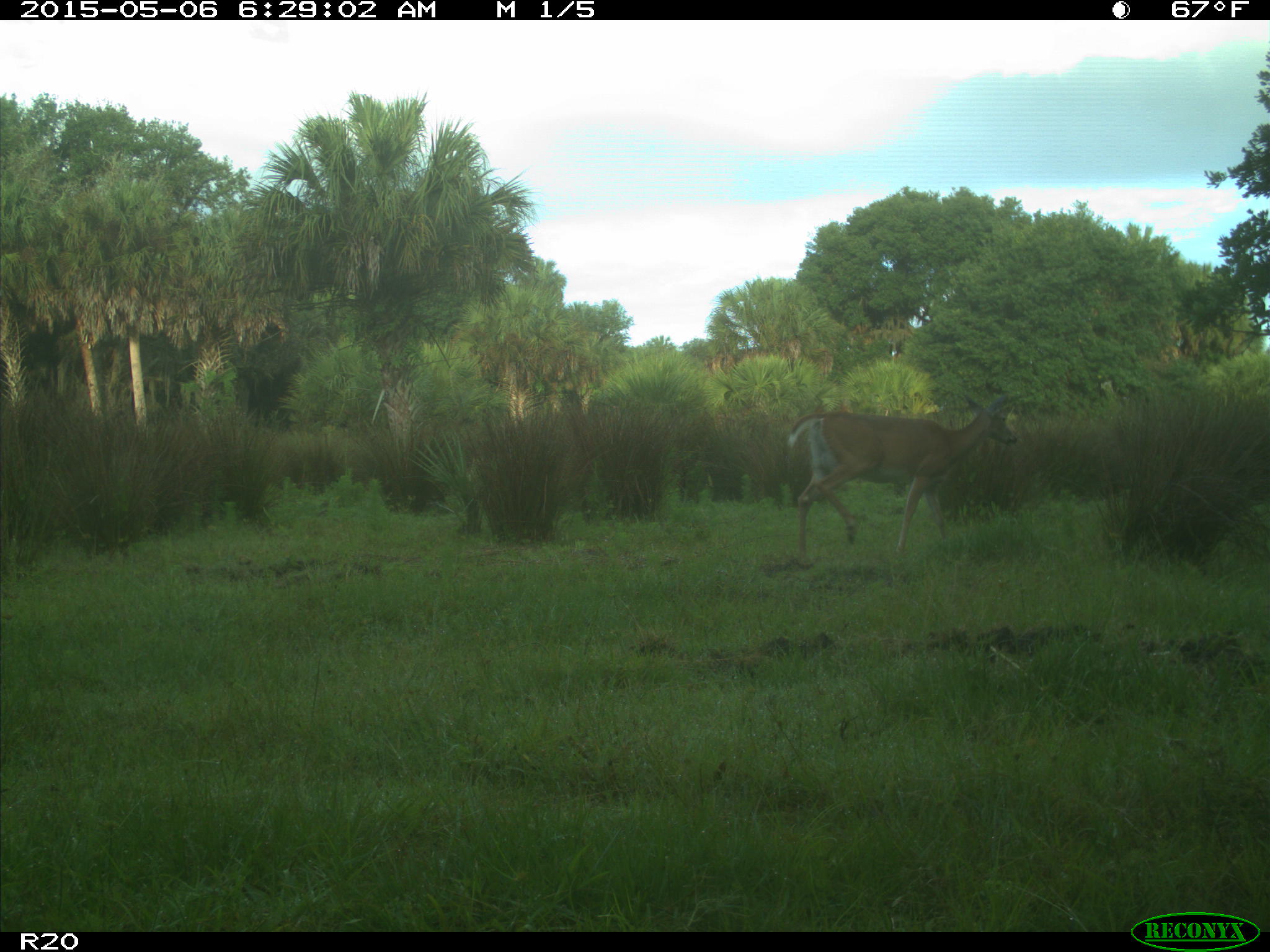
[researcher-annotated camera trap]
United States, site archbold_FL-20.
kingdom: Animalia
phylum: Chordata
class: Mammalia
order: Artiodactyla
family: Cervidae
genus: Odocoileus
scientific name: Odocoileus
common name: deer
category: unidentified deer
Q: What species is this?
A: Unidentified deer (deer) (Odocoileus).